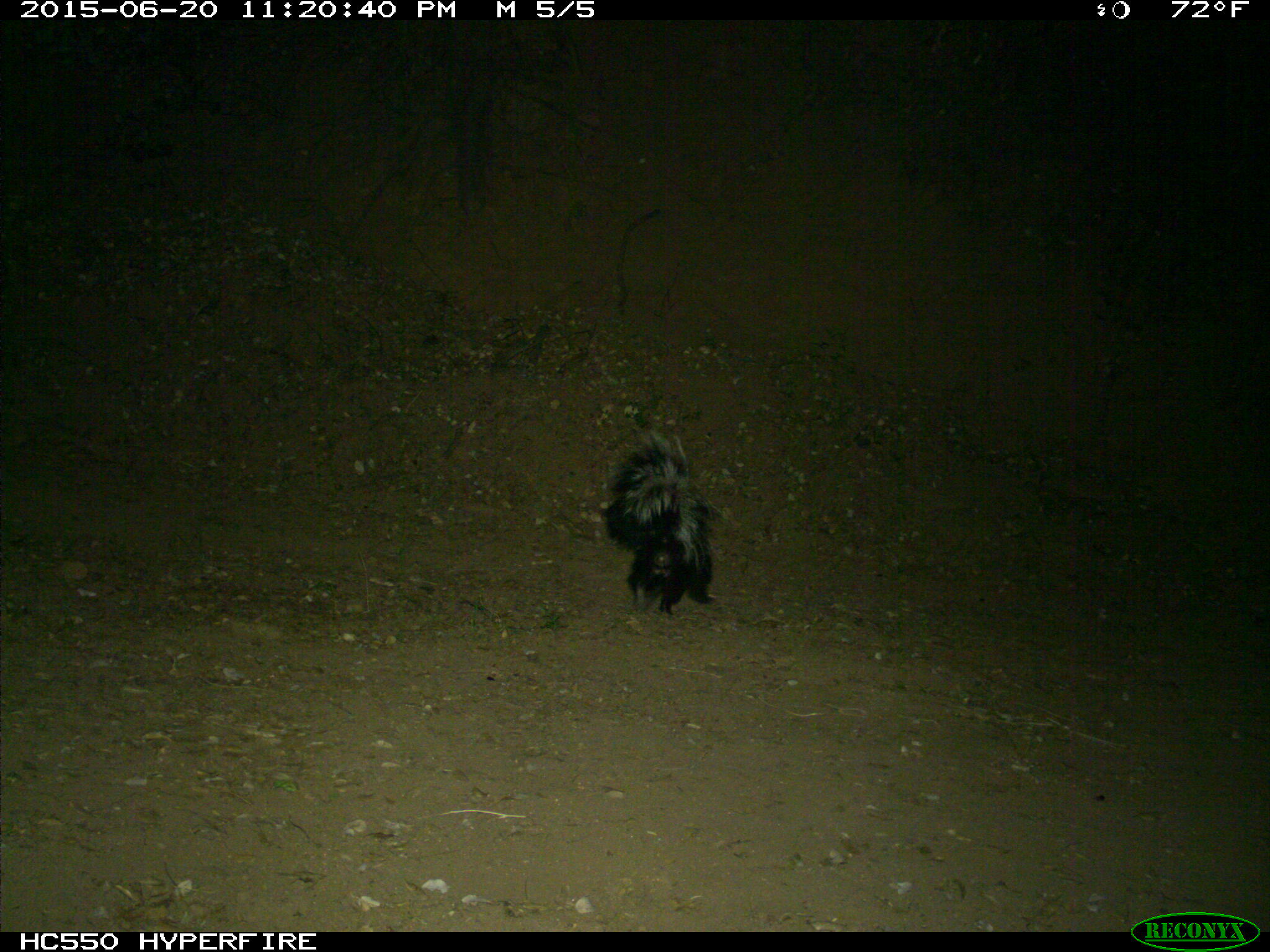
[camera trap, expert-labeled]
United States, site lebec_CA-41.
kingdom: Animalia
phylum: Chordata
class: Mammalia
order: Carnivora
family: Mephitidae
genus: Mephitis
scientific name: Mephitis mephitis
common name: striped skunk